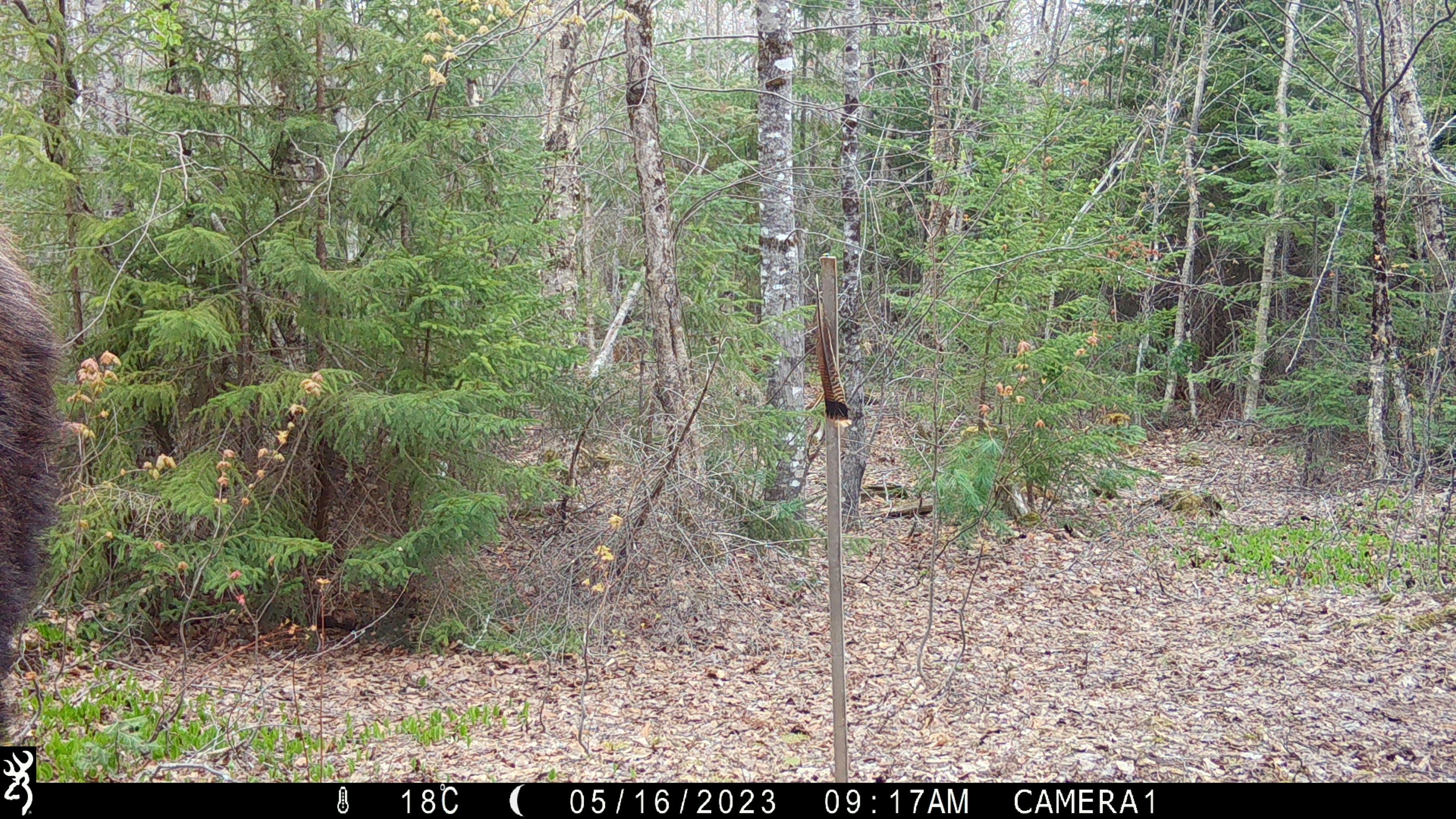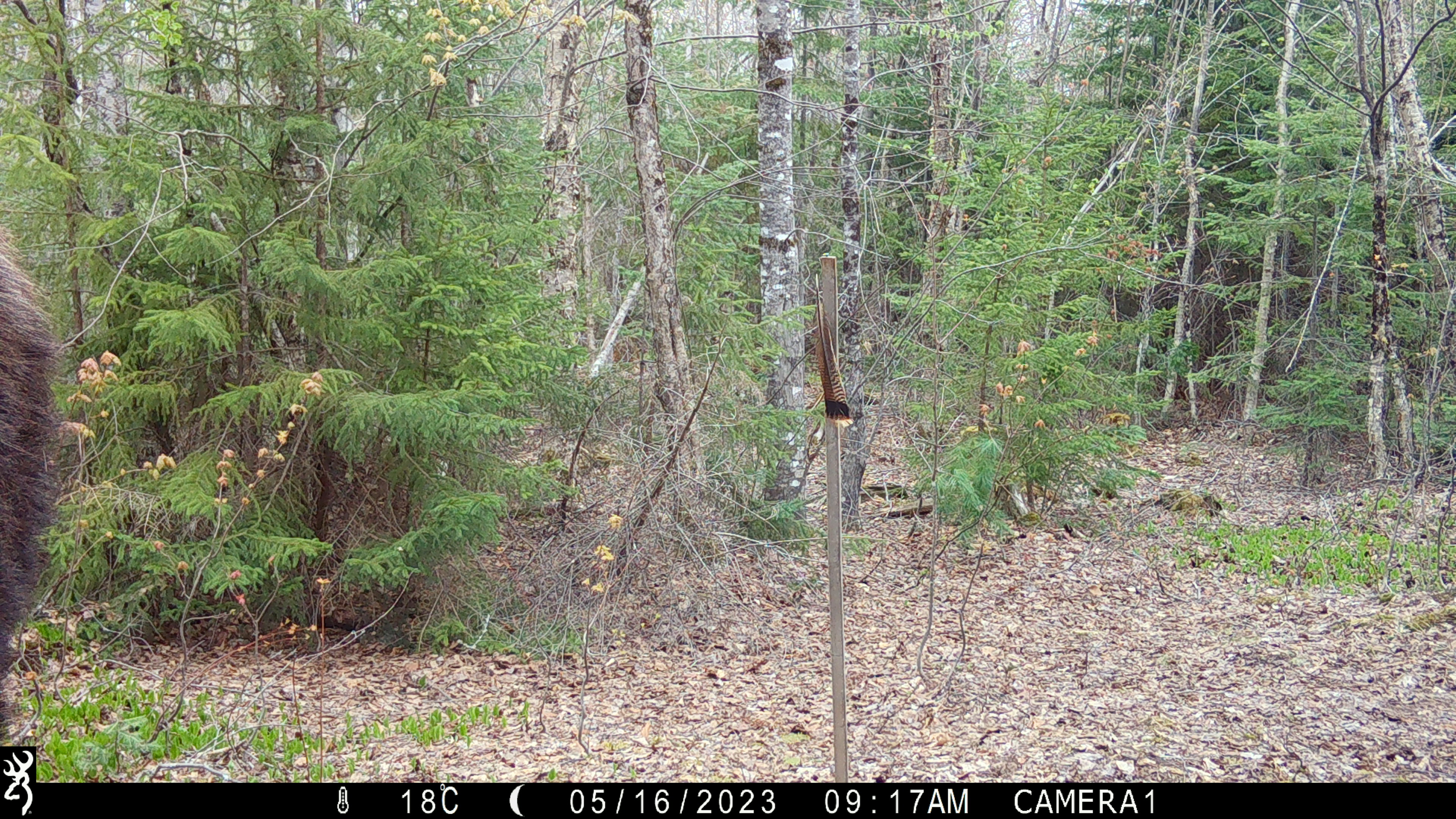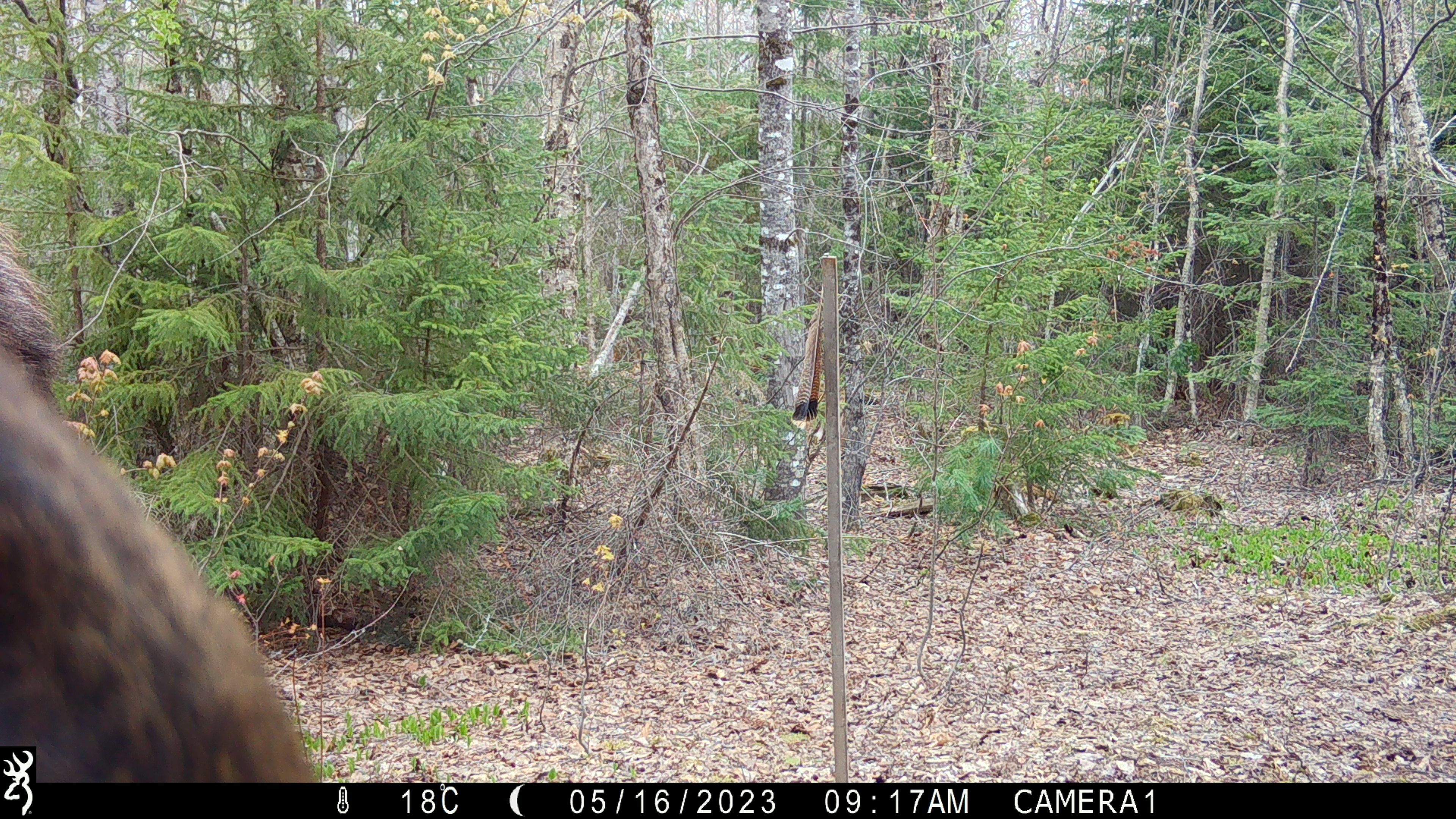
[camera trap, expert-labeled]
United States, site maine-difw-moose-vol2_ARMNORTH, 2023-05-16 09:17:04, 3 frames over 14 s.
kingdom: Animalia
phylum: Chordata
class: Mammalia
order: Artiodactyla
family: Cervidae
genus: Alces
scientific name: Alces alces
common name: moose